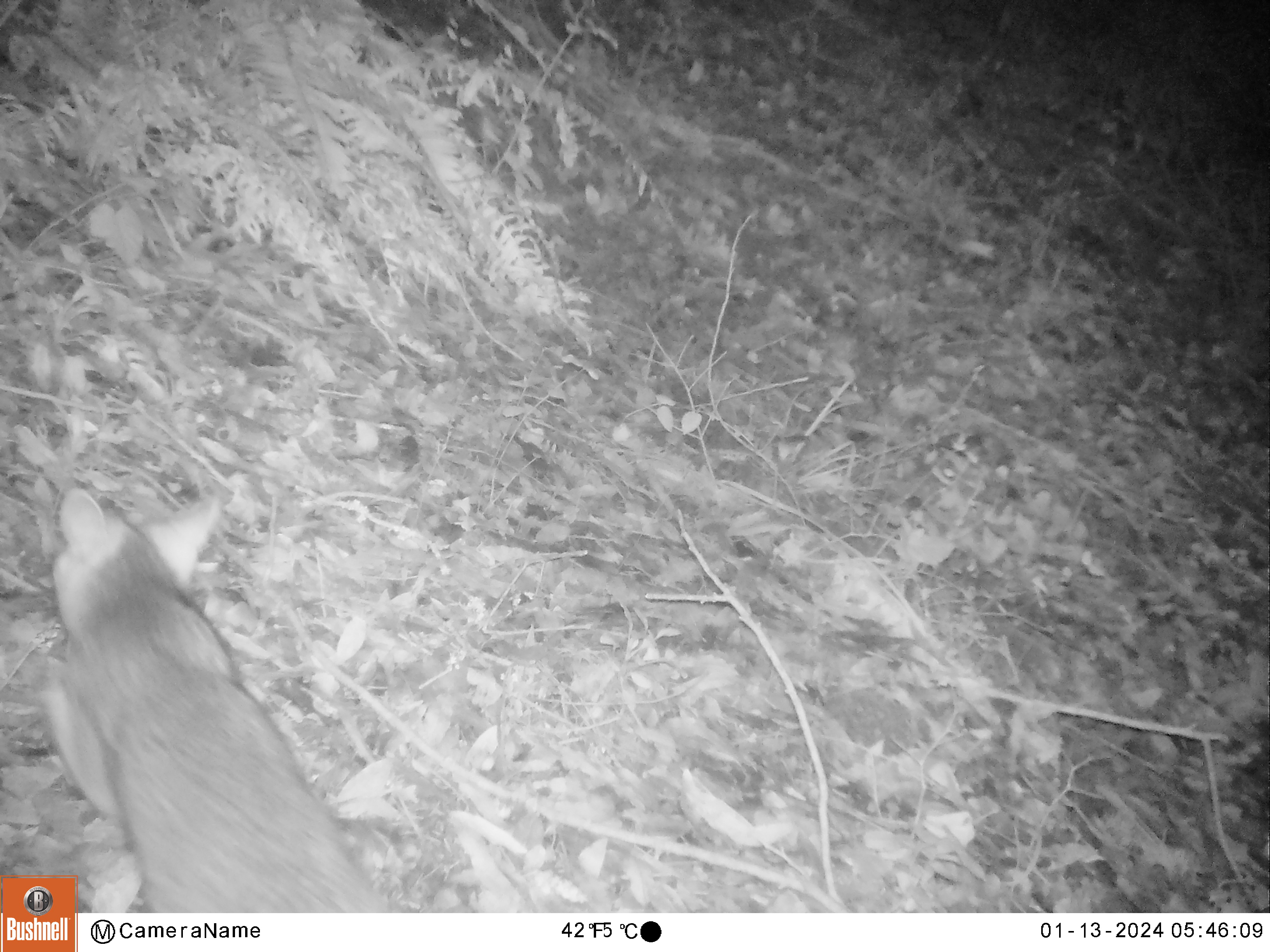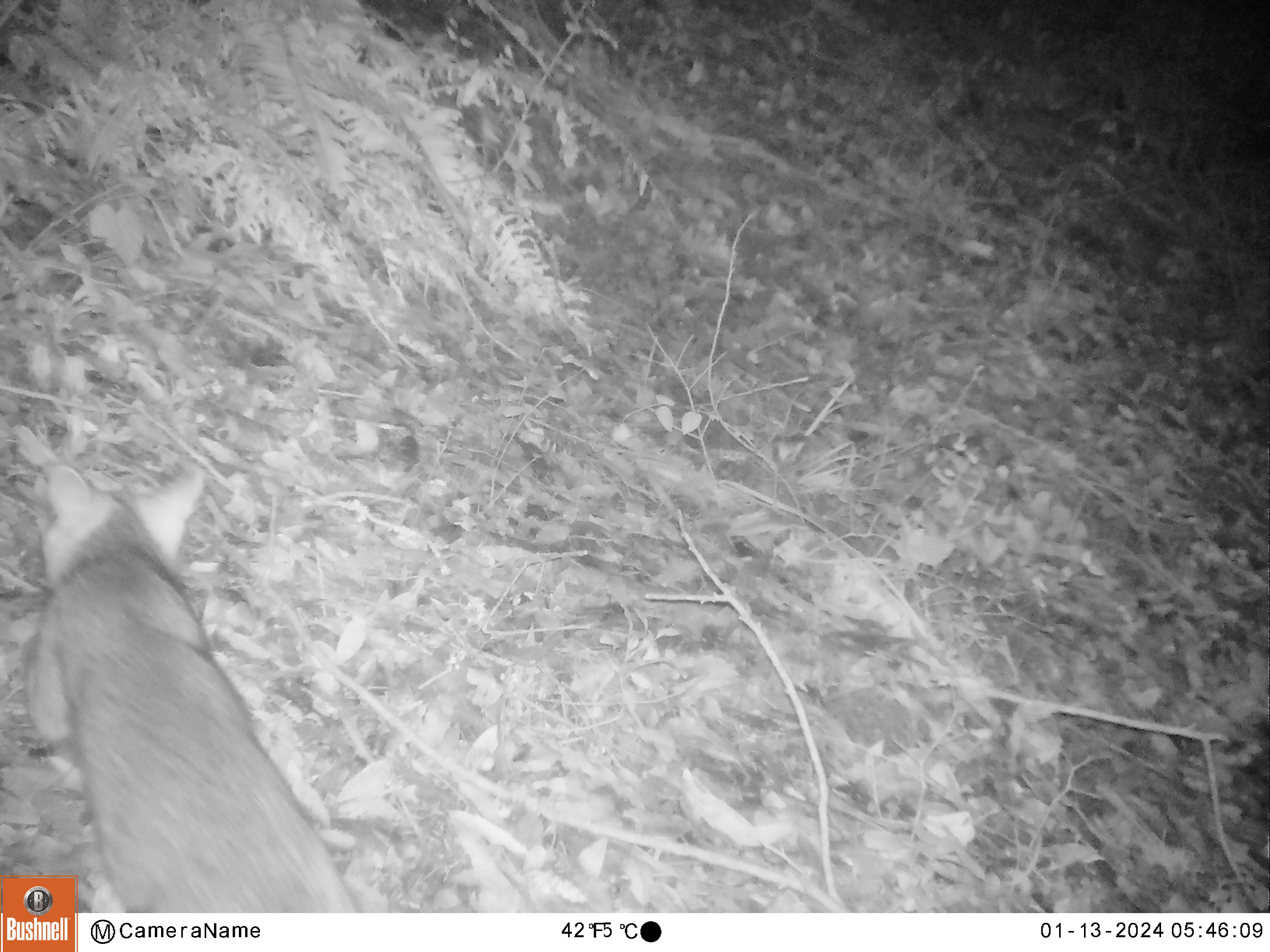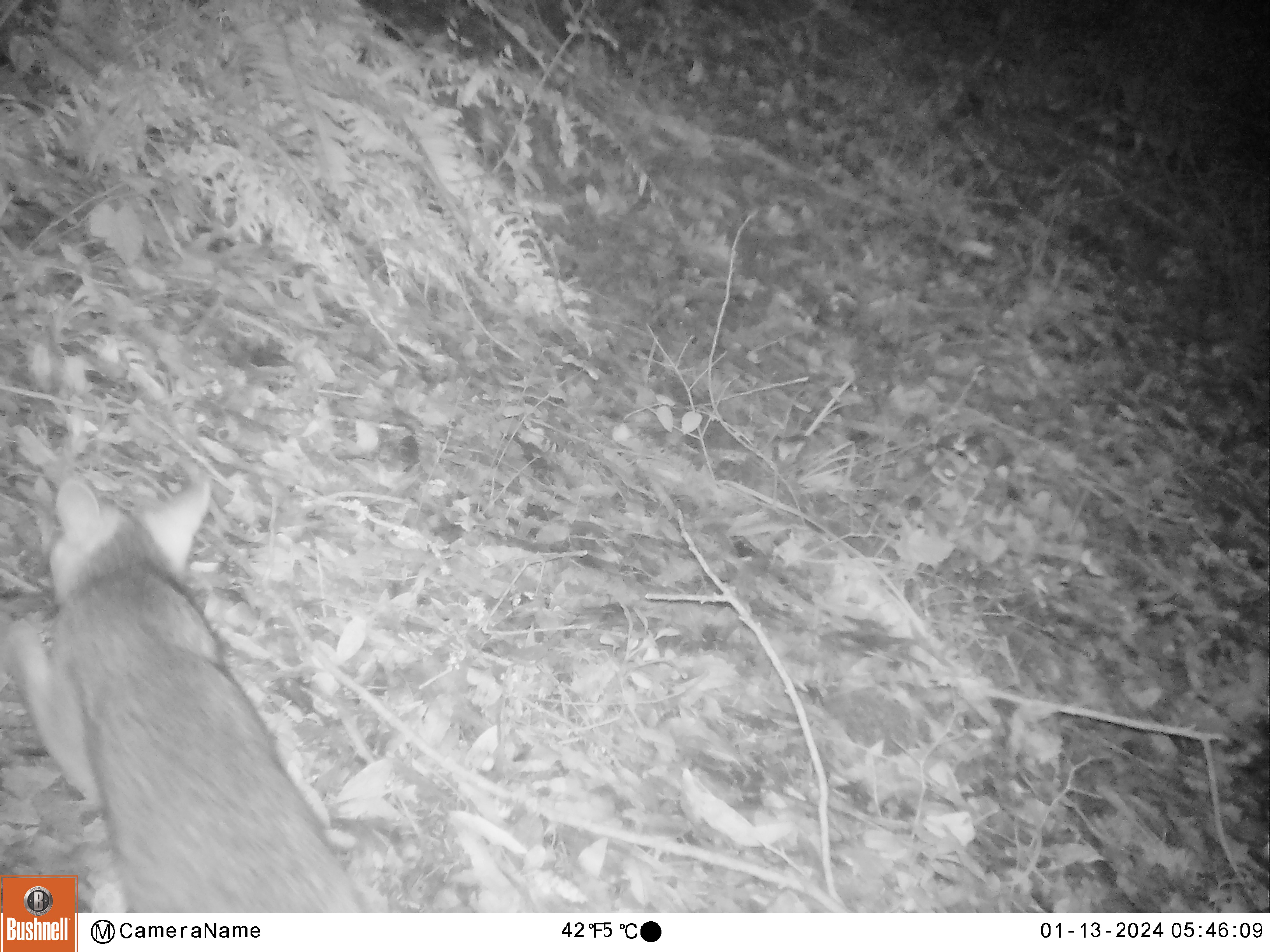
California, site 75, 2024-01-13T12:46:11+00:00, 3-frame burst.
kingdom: Animalia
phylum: Chordata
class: Mammalia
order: Carnivora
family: Canidae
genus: Urocyon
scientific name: Urocyon cinereoargenteus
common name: gray fox